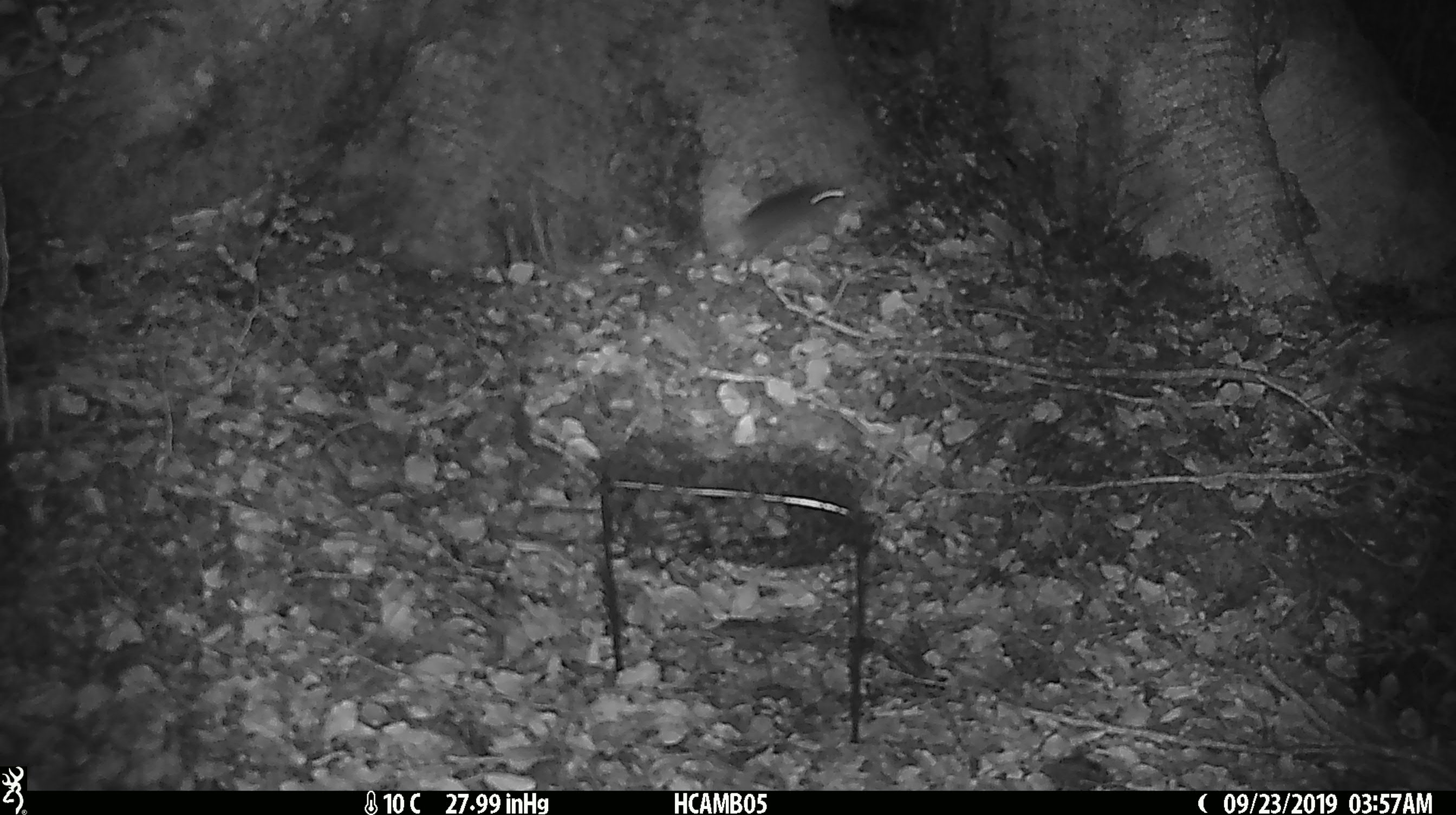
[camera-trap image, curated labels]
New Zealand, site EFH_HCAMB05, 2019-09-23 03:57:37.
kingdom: Animalia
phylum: Chordata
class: Mammalia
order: Rodentia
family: Muridae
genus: Mus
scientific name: Mus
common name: mouse